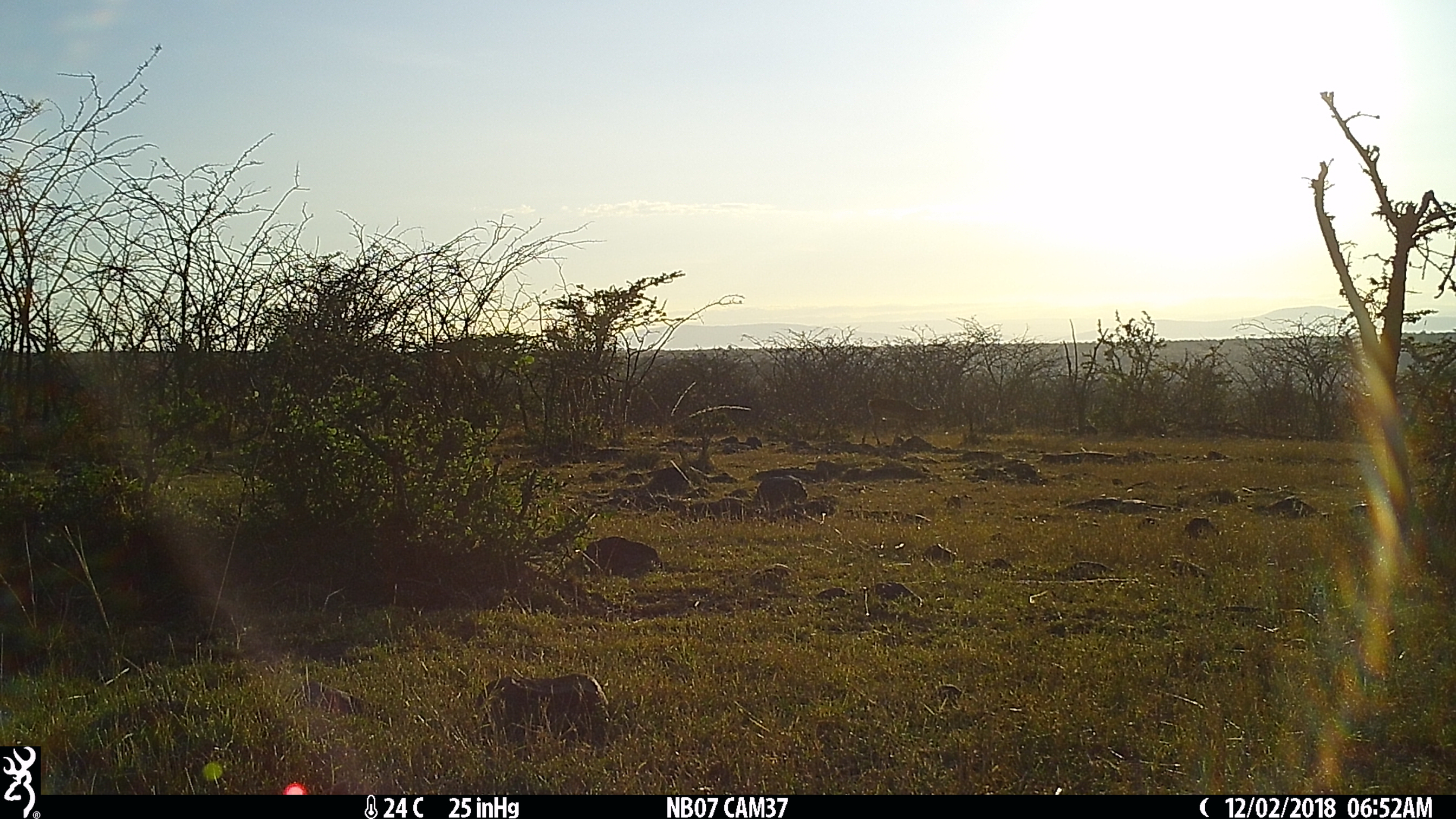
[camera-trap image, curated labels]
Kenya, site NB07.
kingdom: Animalia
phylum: Chordata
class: Mammalia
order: Artiodactyla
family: Bovidae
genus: Aepyceros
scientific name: Aepyceros melampus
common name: impala